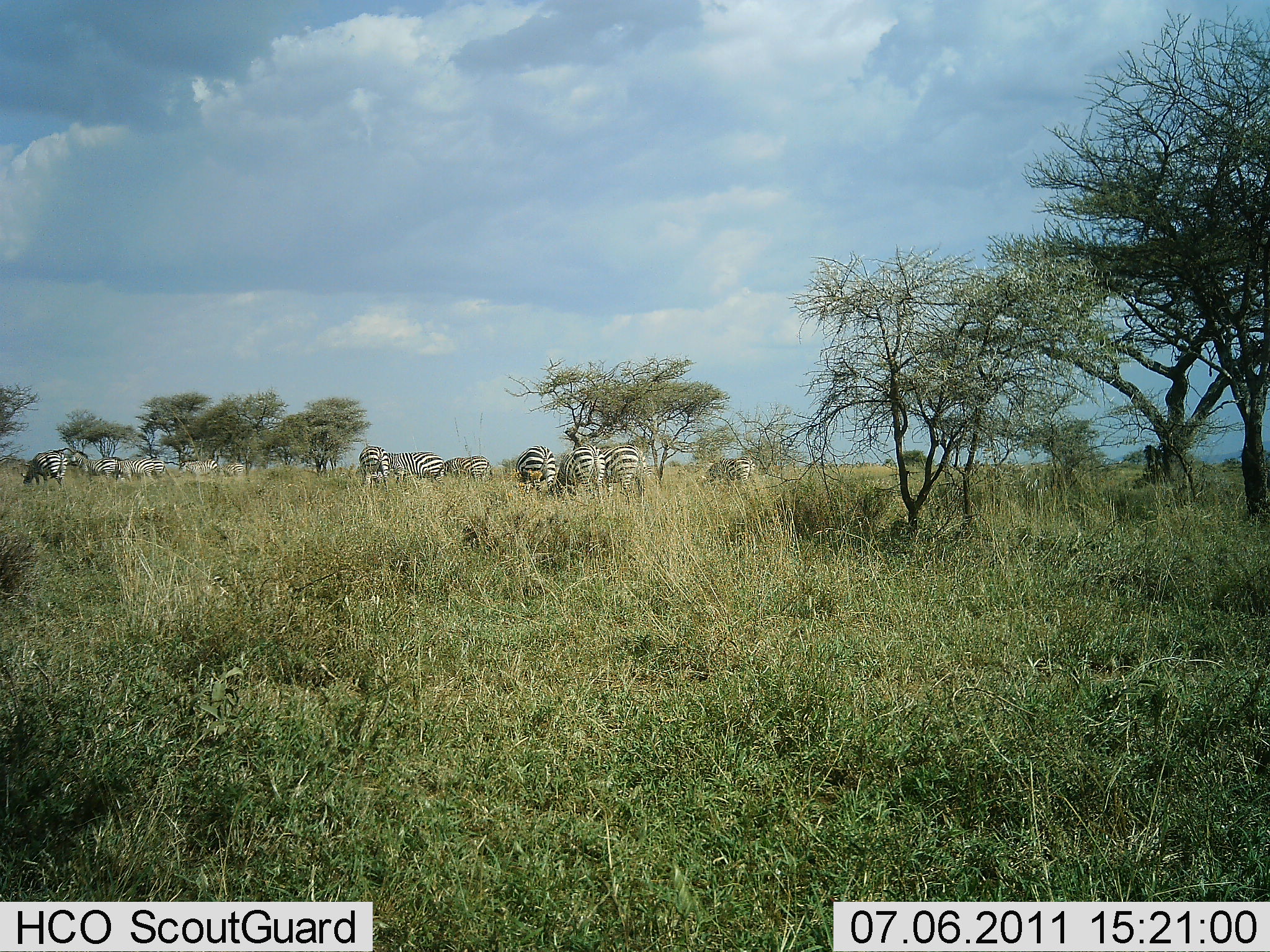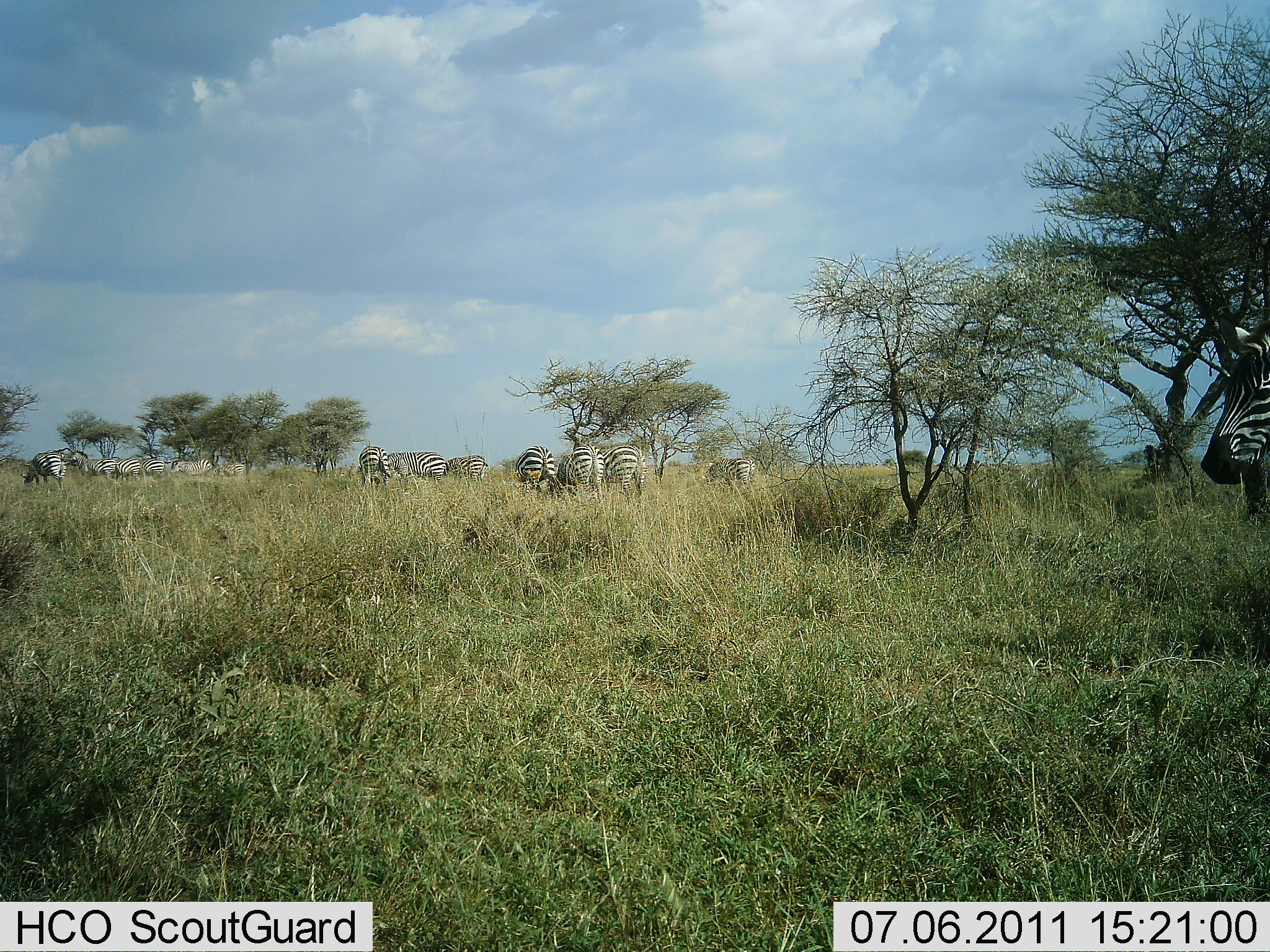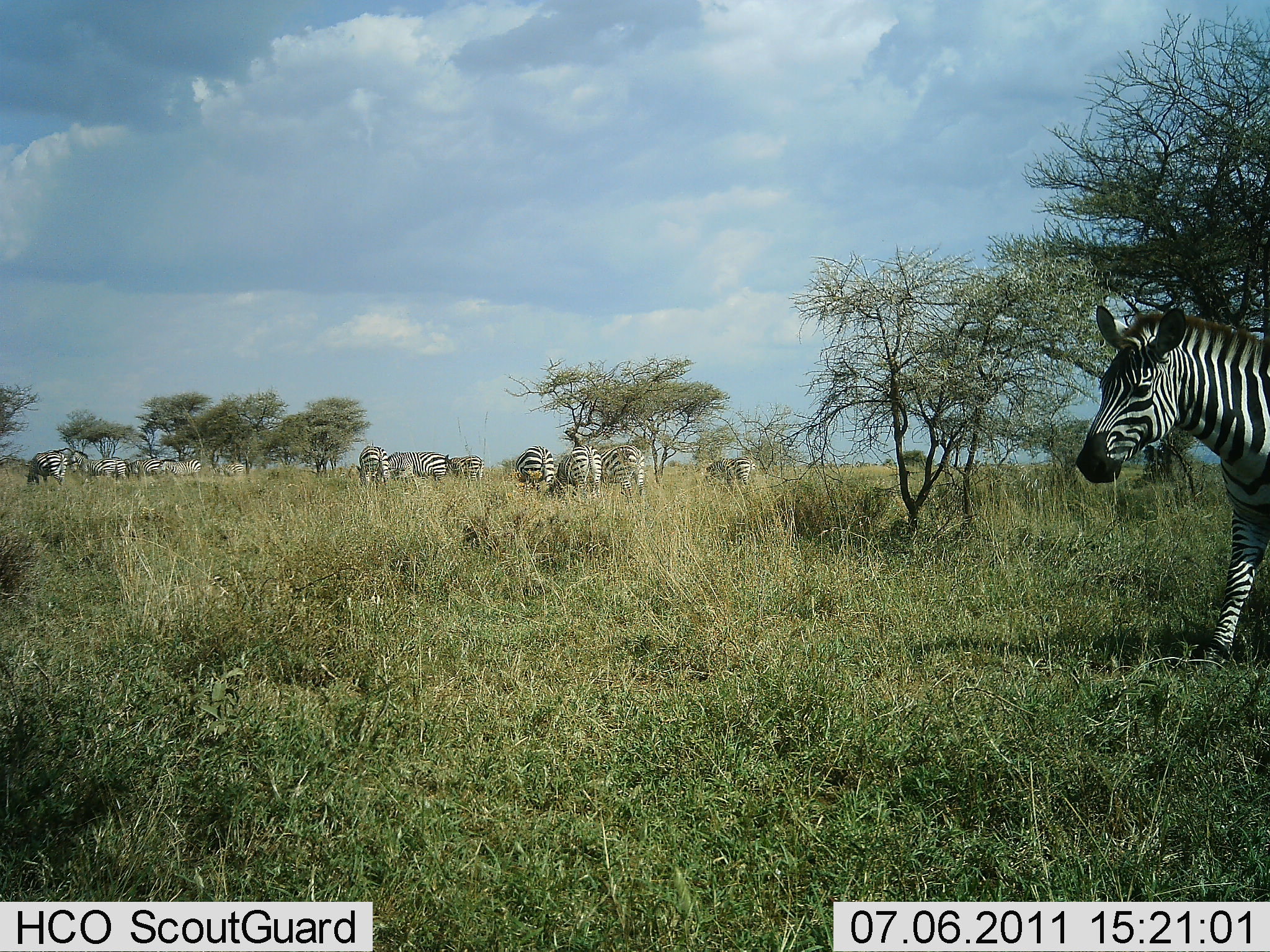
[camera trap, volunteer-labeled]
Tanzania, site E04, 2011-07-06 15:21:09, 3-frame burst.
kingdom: Animalia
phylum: Chordata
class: Mammalia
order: Perissodactyla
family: Equidae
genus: Equus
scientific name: Equus quagga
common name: plains zebra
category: zebra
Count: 11-50.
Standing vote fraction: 60%.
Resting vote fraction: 0%.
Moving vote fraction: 50%.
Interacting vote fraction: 0%.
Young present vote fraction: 0%.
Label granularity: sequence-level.